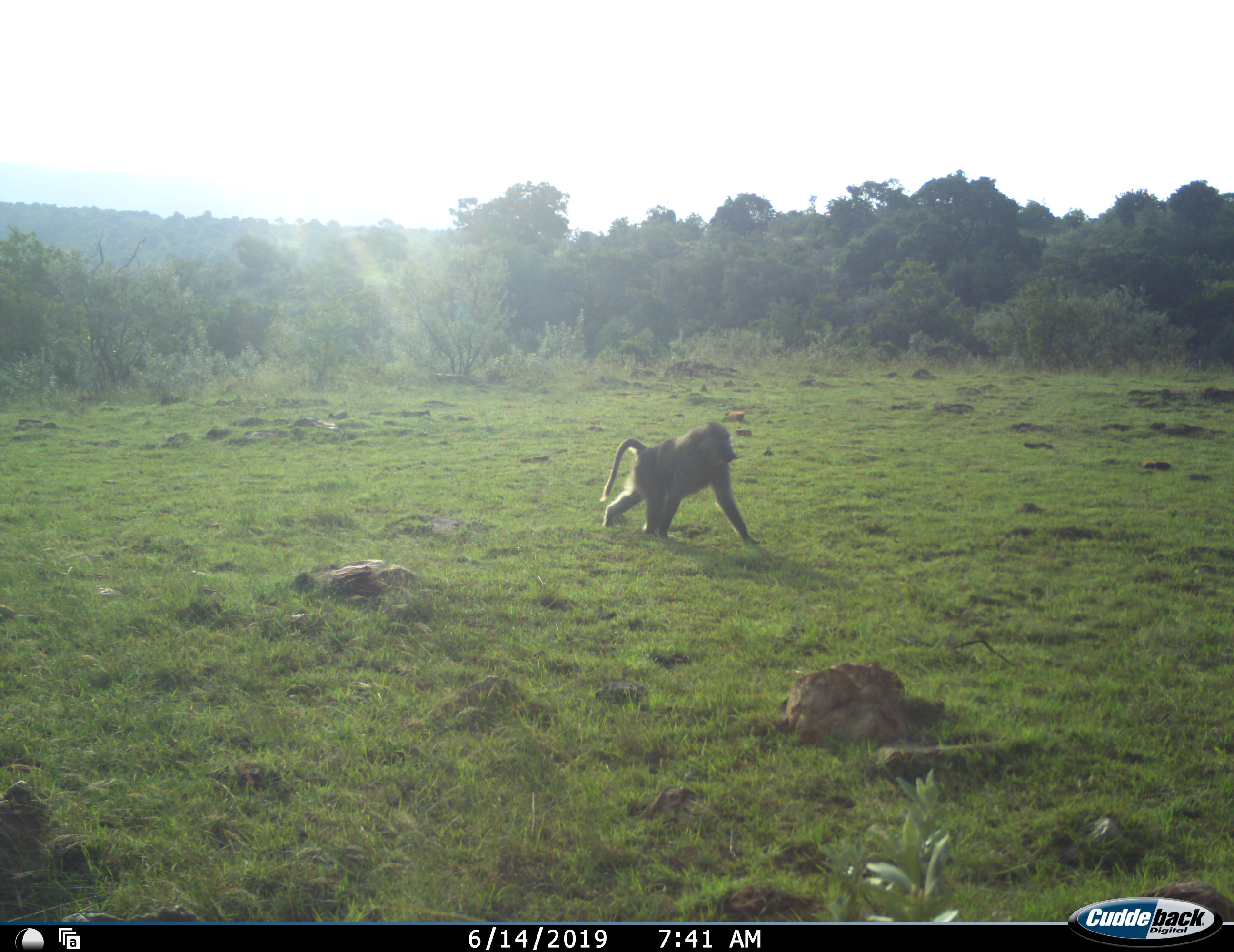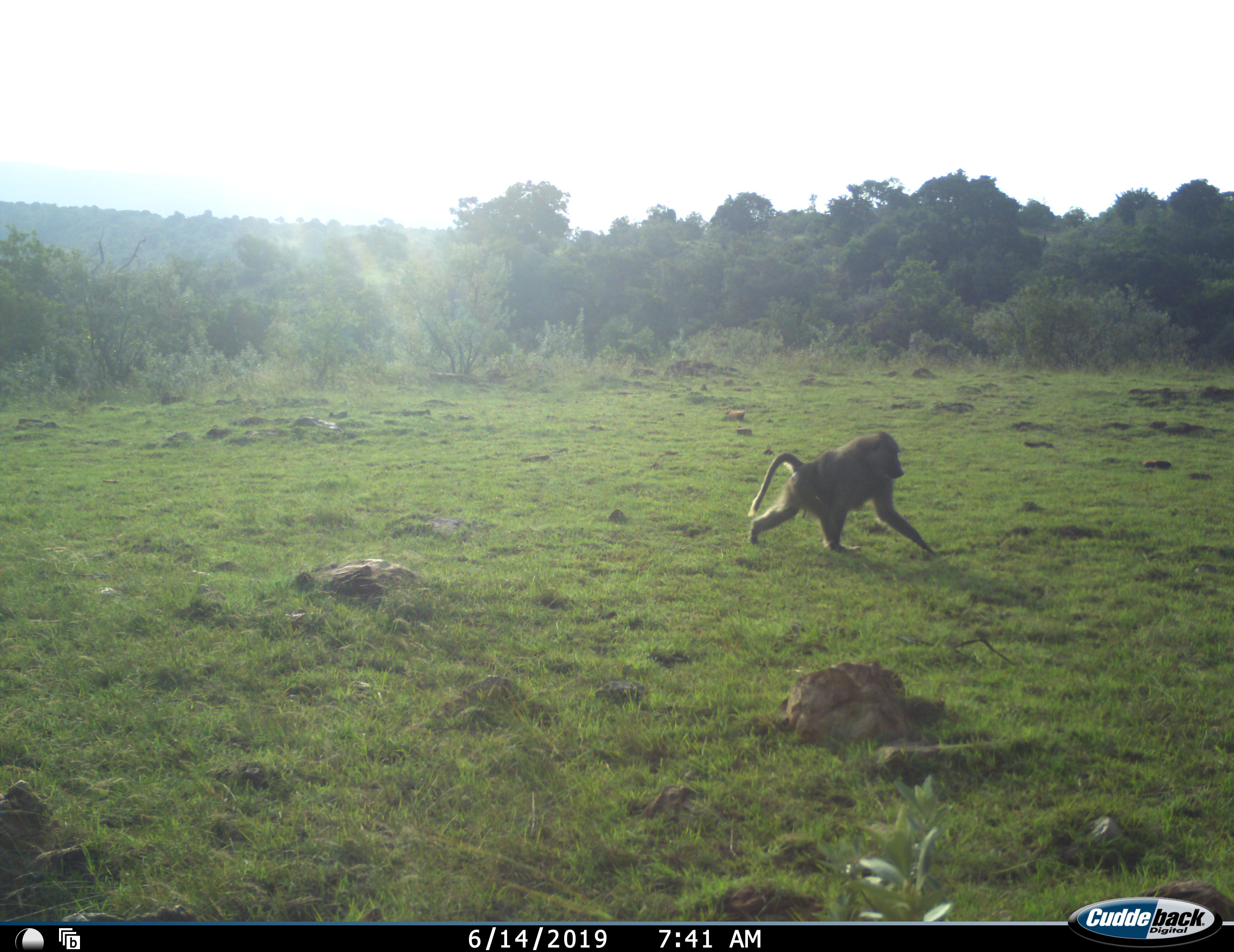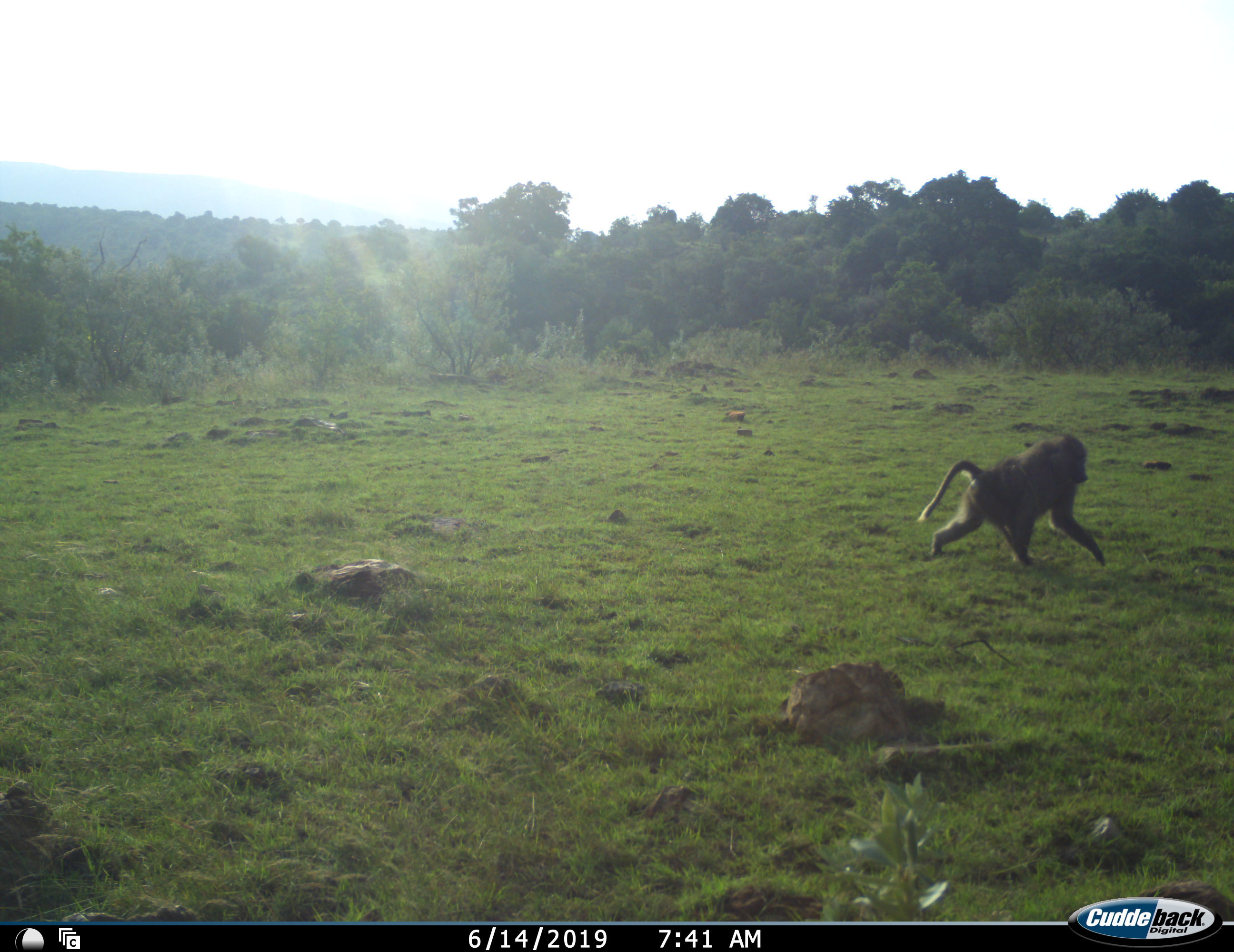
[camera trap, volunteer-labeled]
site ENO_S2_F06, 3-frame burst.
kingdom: Animalia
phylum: Chordata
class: Mammalia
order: Primates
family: Cercopithecidae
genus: Papio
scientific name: Papio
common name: baboon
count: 1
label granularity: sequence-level